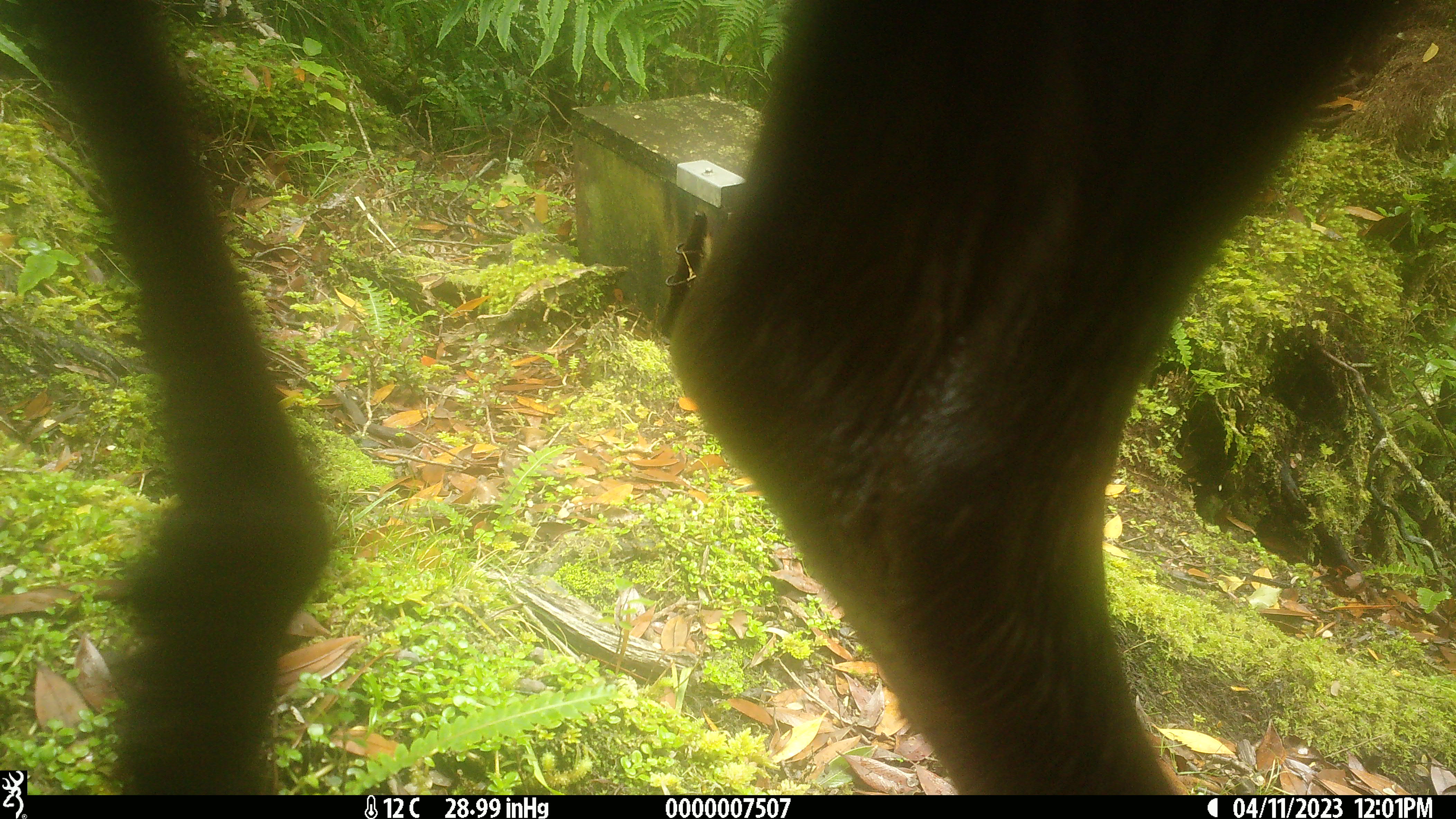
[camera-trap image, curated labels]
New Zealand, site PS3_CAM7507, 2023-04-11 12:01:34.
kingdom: Animalia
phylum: Chordata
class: Mammalia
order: Artiodactyla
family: Cervidae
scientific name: Cervidae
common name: deer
Deer (Cervidae).